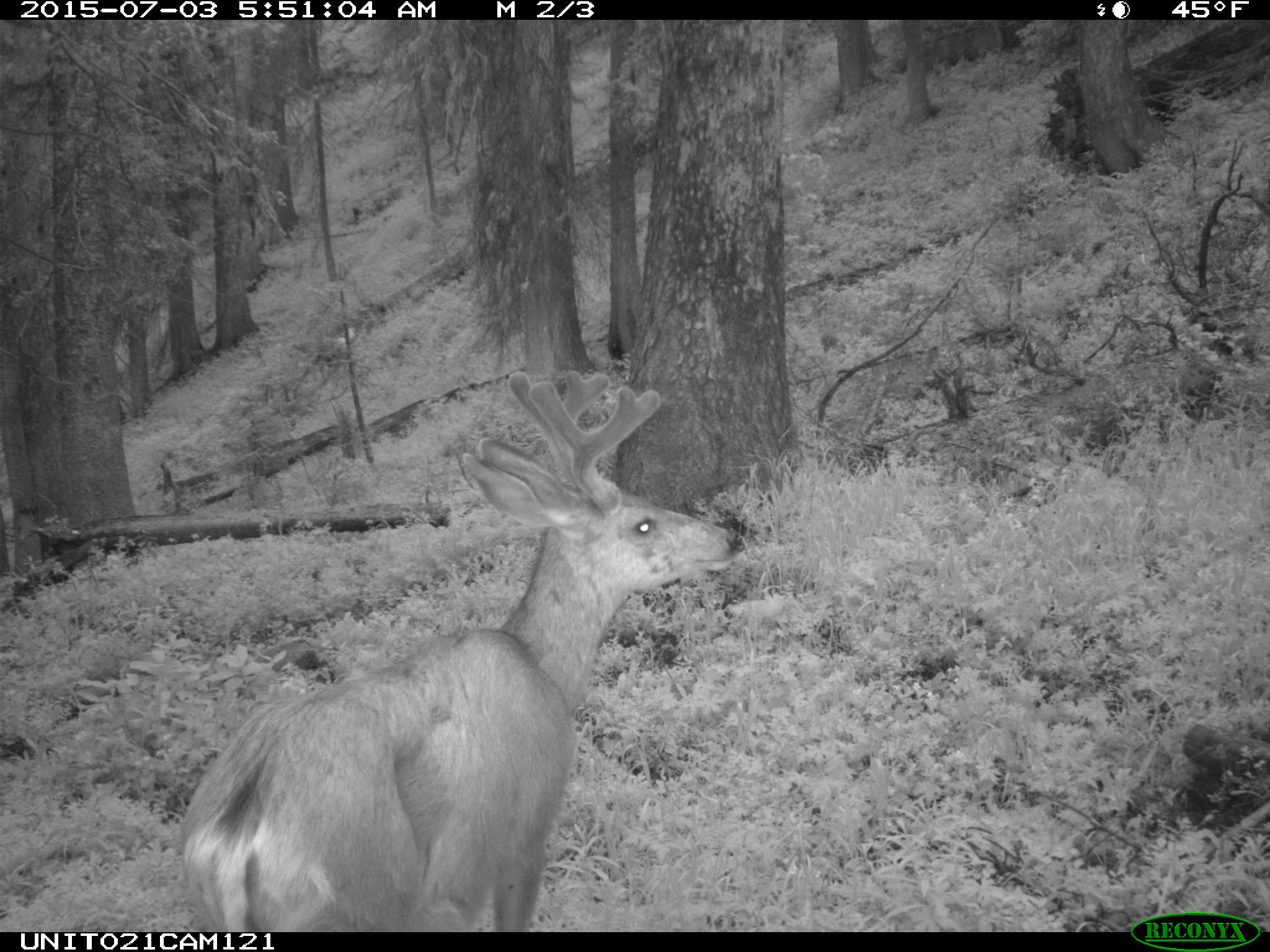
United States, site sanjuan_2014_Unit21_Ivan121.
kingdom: Animalia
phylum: Chordata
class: Mammalia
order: Artiodactyla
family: Cervidae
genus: Odocoileus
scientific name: Odocoileus hemionus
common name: mule deer